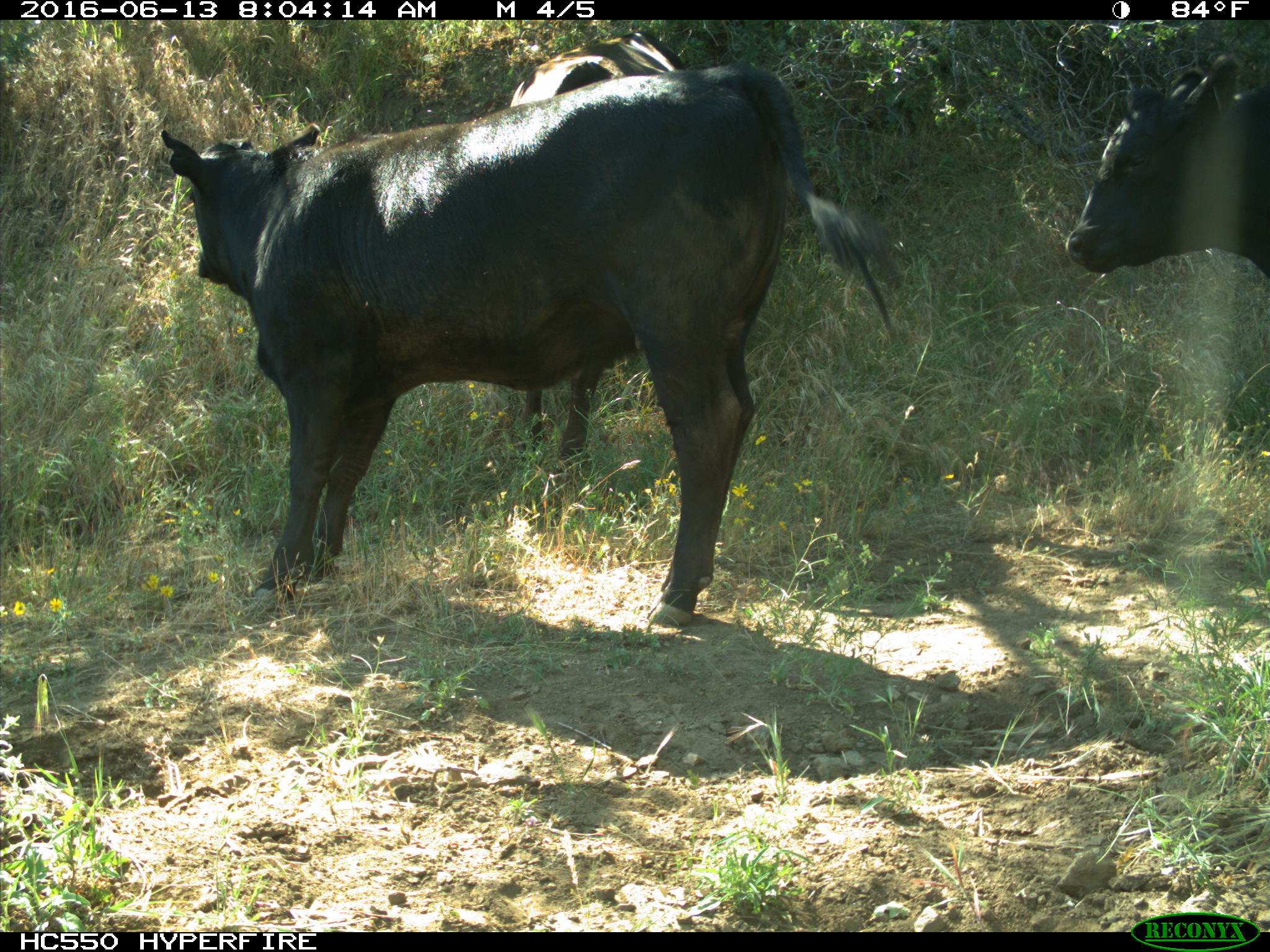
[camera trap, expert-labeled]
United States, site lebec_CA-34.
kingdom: Animalia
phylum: Chordata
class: Mammalia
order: Artiodactyla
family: Bovidae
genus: Bos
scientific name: Bos taurus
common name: domestic cow